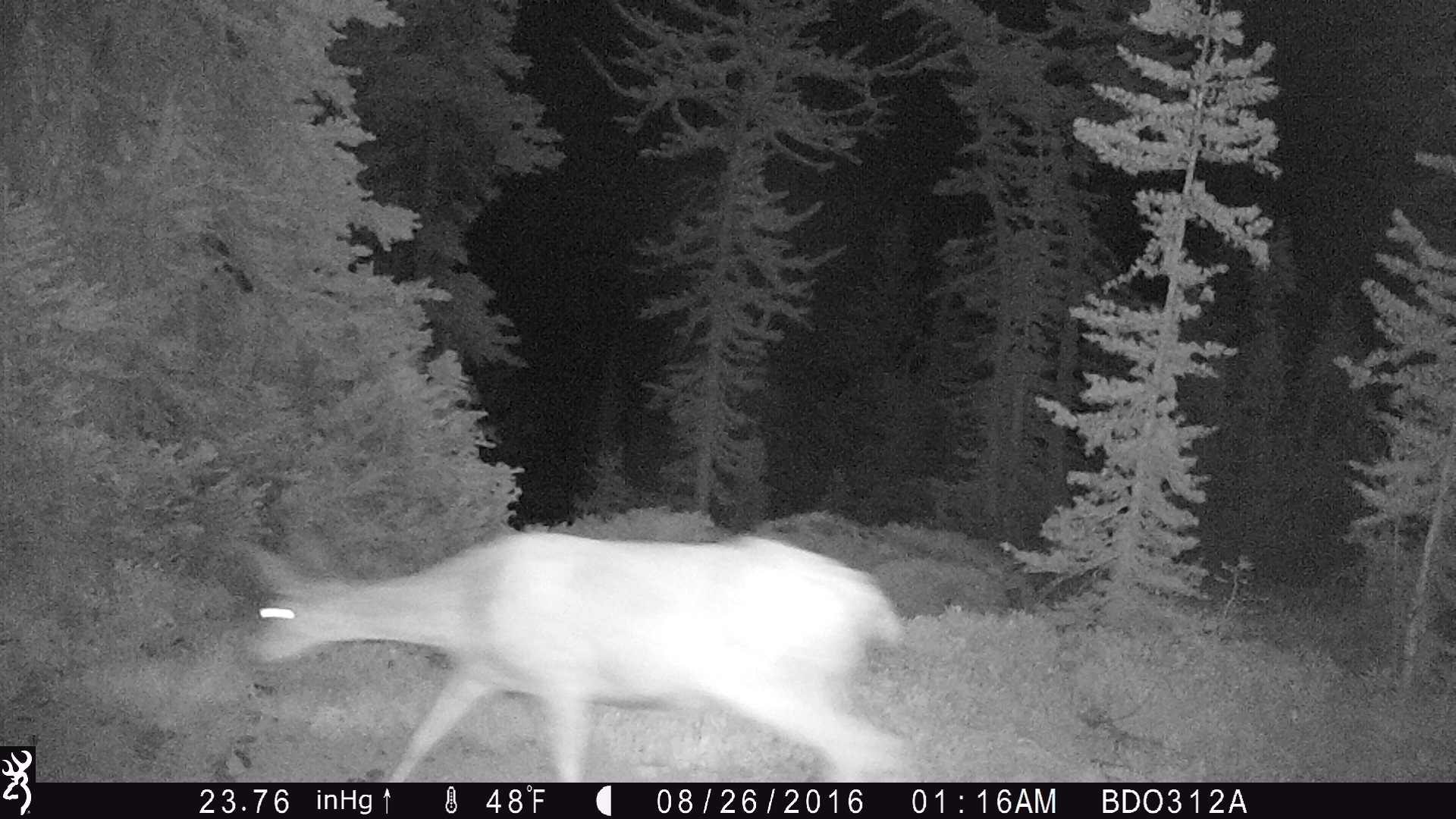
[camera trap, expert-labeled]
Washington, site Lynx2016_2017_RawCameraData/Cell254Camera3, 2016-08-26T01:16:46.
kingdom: Animalia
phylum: Chordata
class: Mammalia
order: Artiodactyla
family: Cervidae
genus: Odocoileus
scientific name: Odocoileus hemionus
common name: mule deer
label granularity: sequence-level